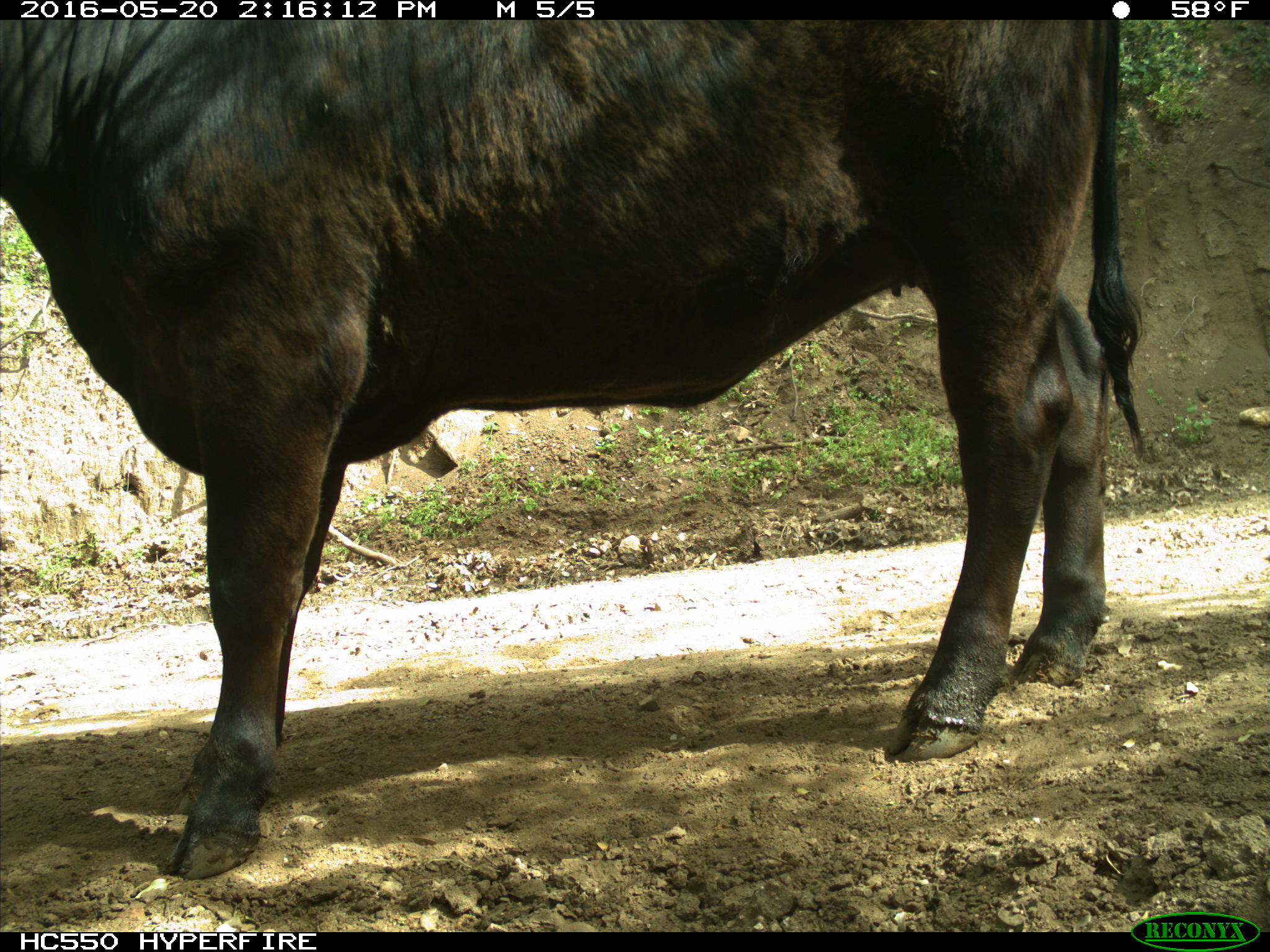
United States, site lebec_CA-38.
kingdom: Animalia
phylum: Chordata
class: Mammalia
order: Artiodactyla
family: Bovidae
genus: Bos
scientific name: Bos taurus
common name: domestic cow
Bos taurus (domestic cow).